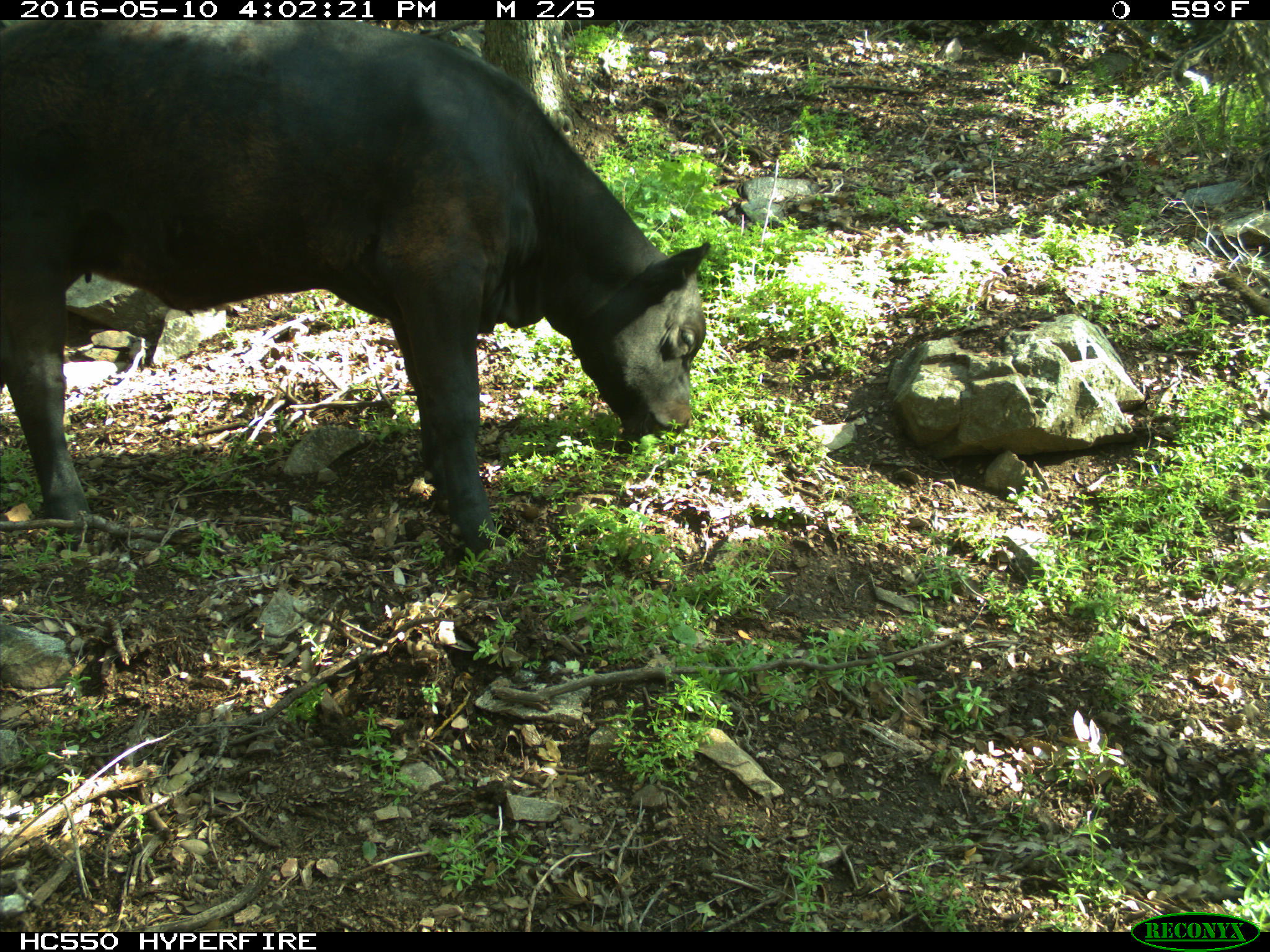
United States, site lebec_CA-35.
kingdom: Animalia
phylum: Chordata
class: Mammalia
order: Artiodactyla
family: Bovidae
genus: Bos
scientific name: Bos taurus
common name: domestic cow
Bos taurus (domestic cow).